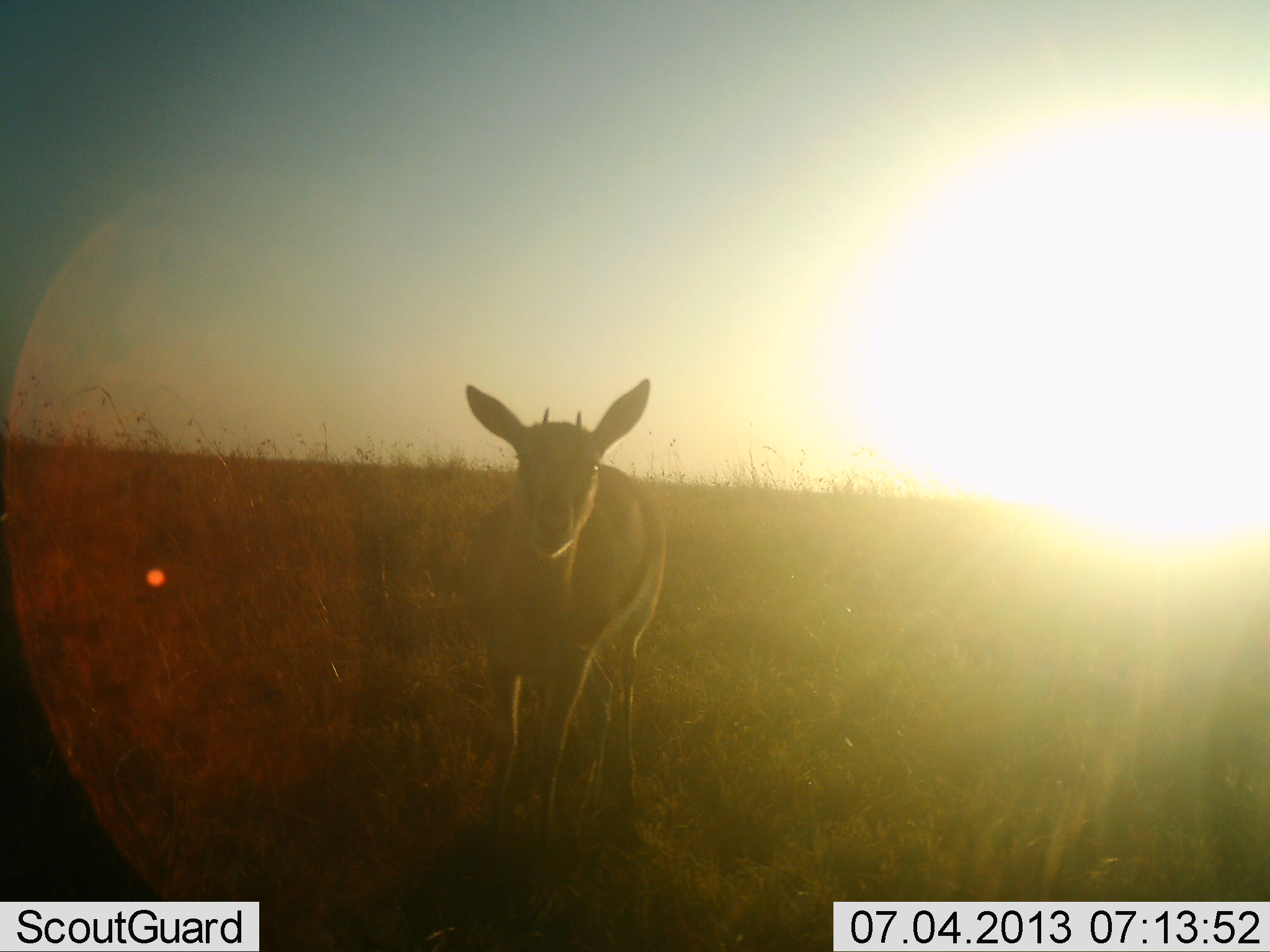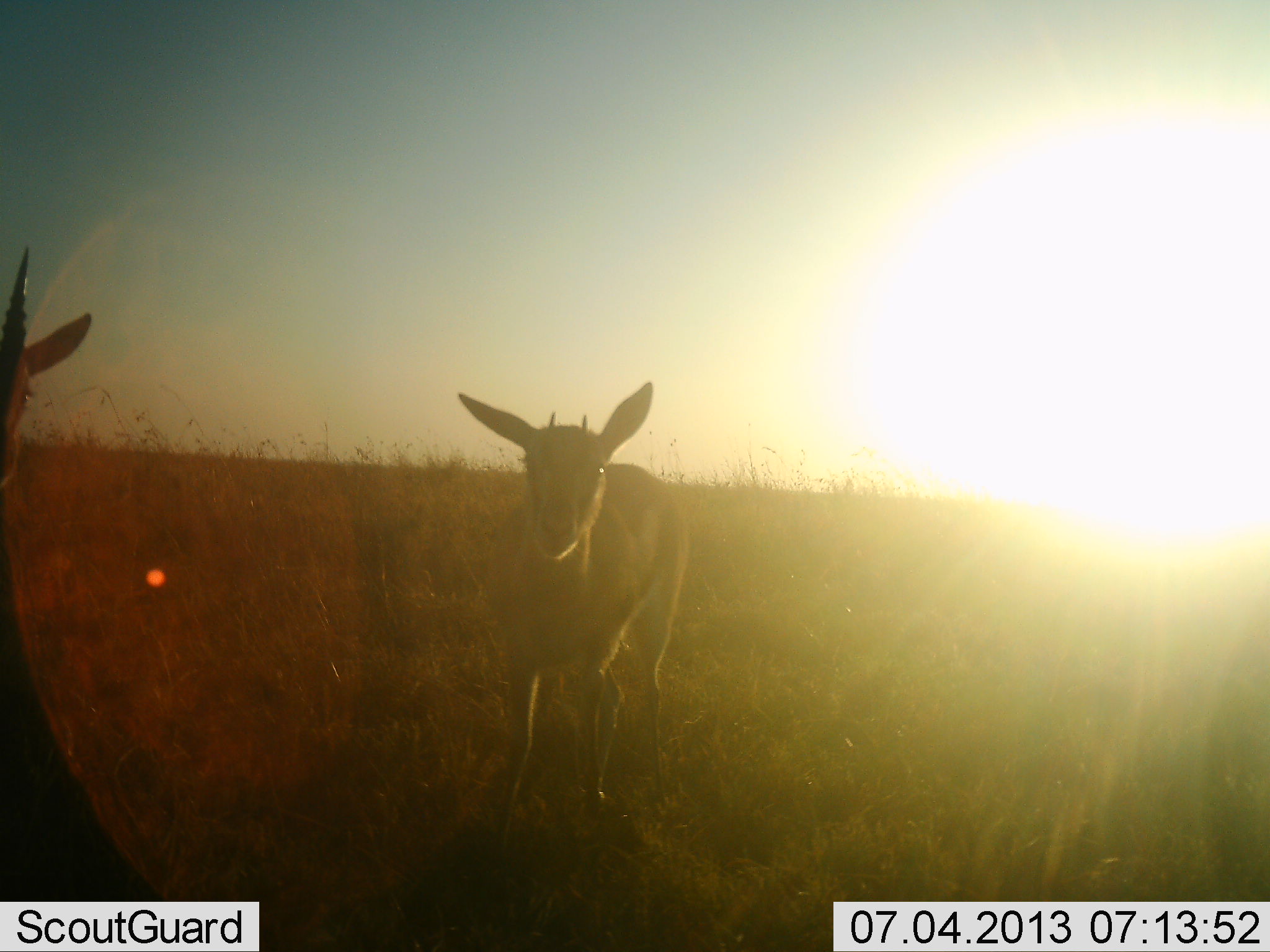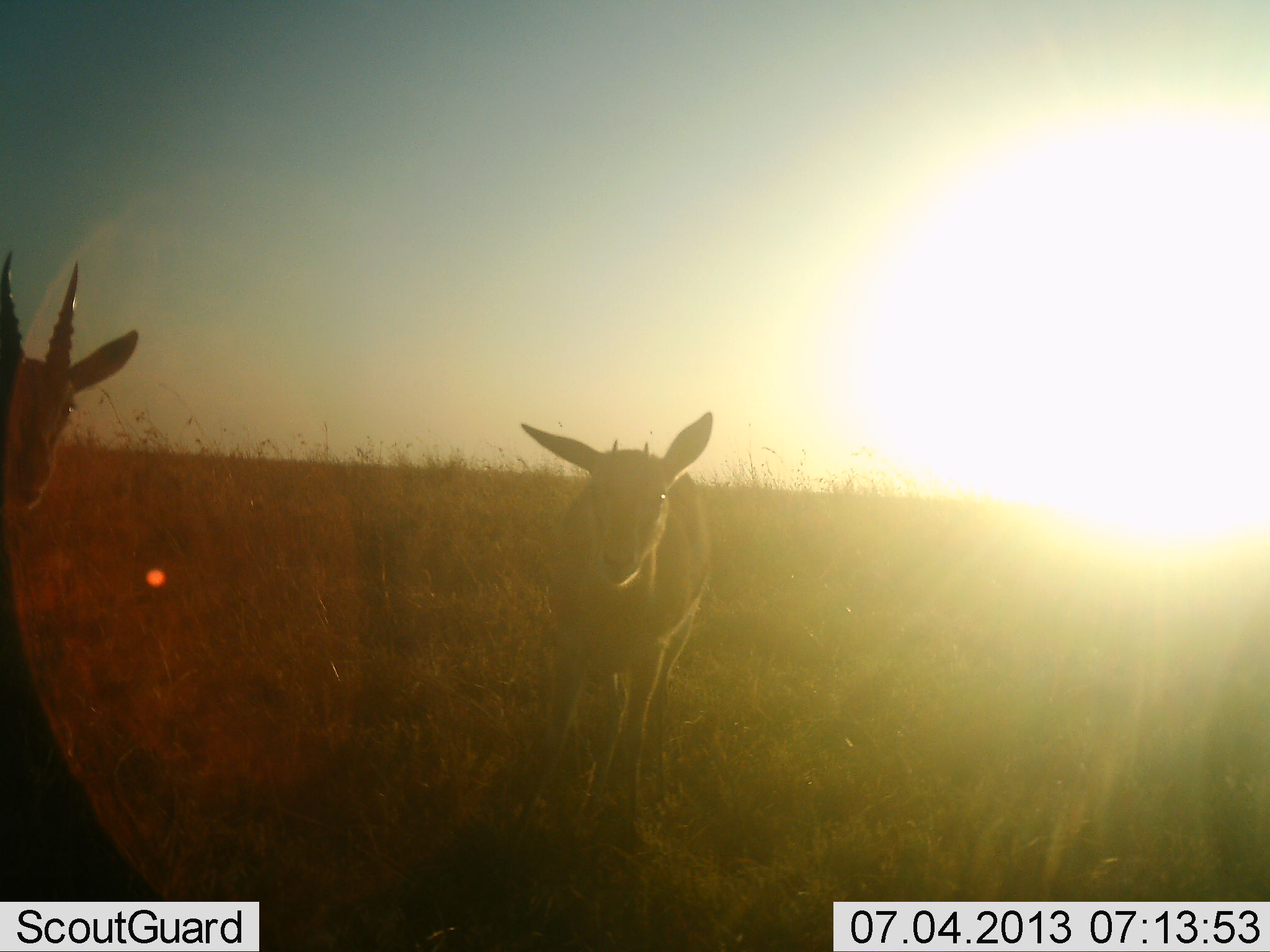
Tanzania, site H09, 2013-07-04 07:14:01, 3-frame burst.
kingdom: Animalia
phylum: Chordata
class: Mammalia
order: Artiodactyla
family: Bovidae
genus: Eudorcas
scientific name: Eudorcas thomsonii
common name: thomson's gazelle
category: gazellethomsons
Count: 2.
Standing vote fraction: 80%.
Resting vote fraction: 0%.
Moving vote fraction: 30%.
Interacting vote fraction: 0%.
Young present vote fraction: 30%.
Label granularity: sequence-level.